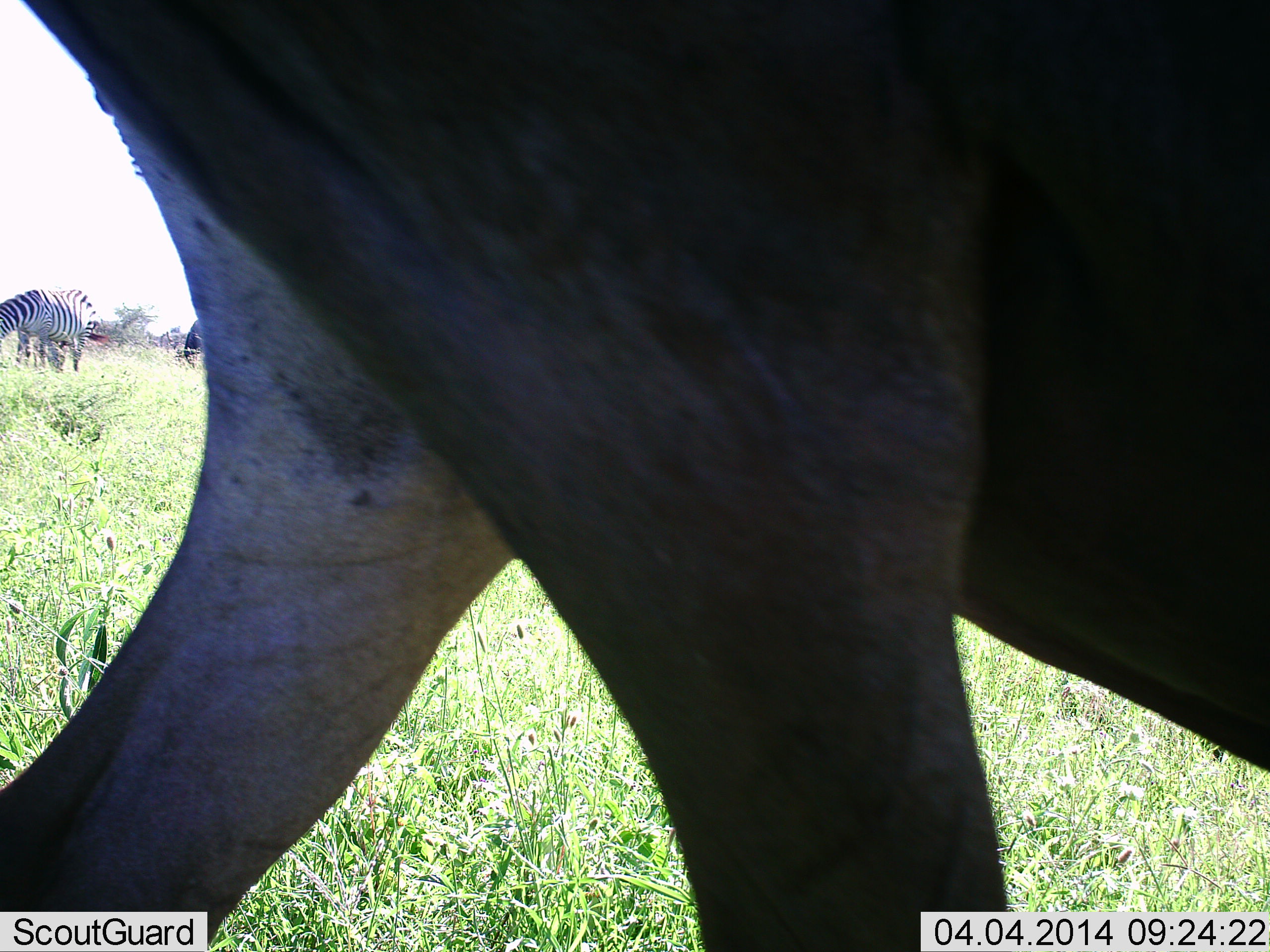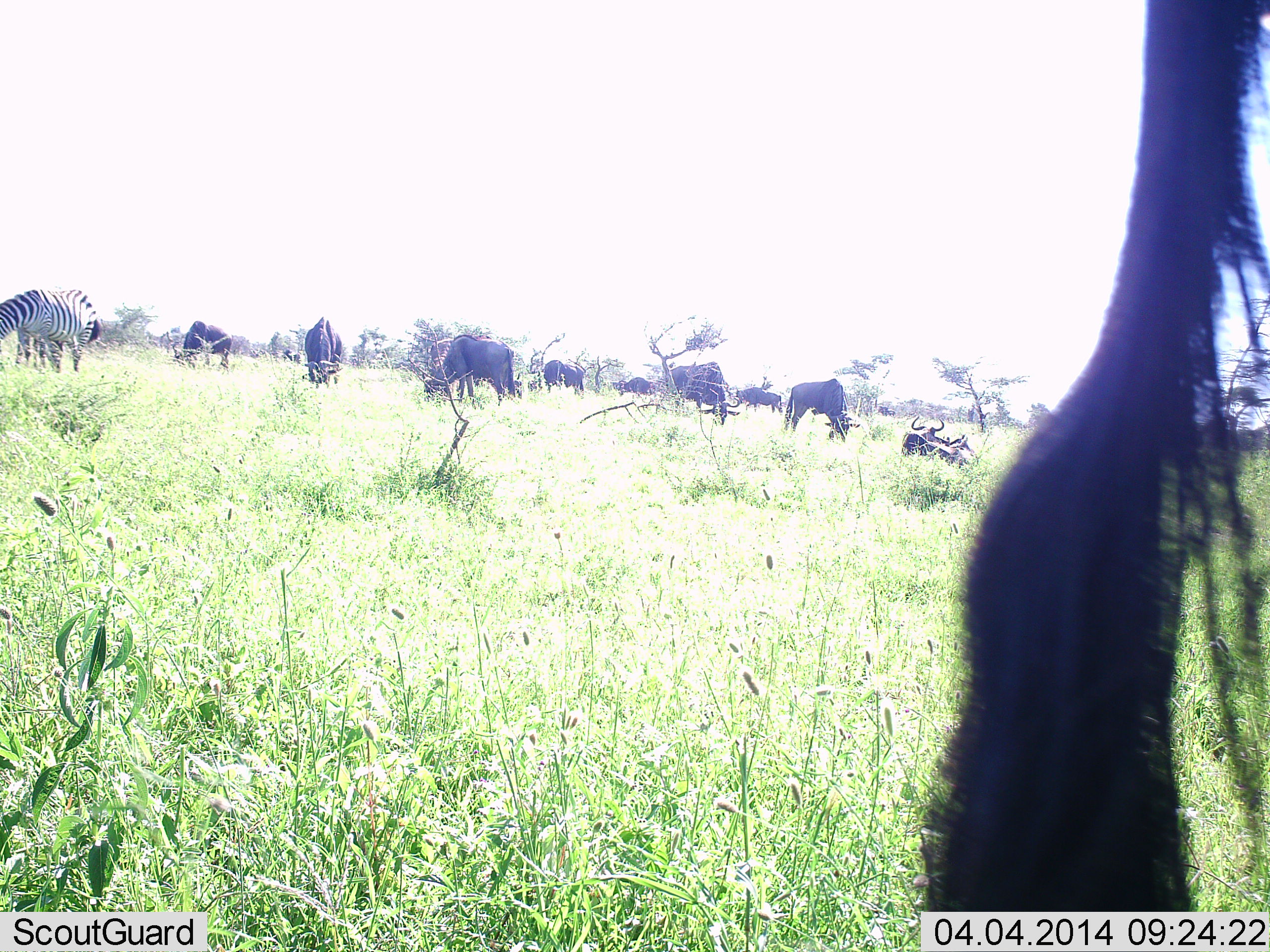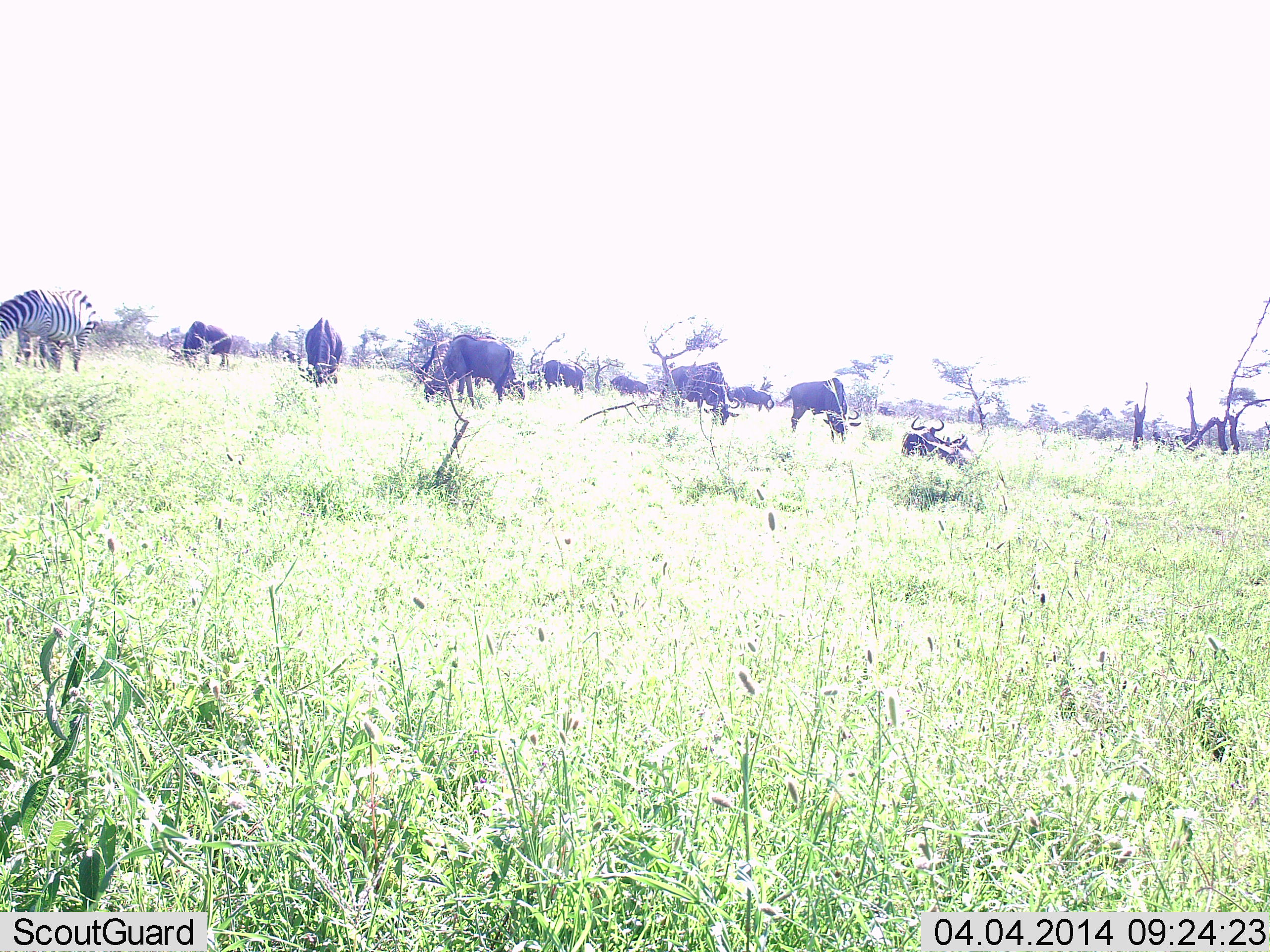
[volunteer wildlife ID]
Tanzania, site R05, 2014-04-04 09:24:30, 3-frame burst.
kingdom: Animalia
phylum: Chordata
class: Mammalia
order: Artiodactyla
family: Bovidae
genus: Connochaetes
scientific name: Connochaetes taurinus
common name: blue wildebeest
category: wildebeest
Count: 11-50.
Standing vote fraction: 54%.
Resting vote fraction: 54%.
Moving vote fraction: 46%.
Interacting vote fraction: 0%.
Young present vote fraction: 0%.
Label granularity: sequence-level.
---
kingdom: Animalia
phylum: Chordata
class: Mammalia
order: Perissodactyla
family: Equidae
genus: Equus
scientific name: Equus quagga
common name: plains zebra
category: zebra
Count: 2.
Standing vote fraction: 50%.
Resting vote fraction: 0%.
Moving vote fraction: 0%.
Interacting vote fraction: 0%.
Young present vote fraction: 0%.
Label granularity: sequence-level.